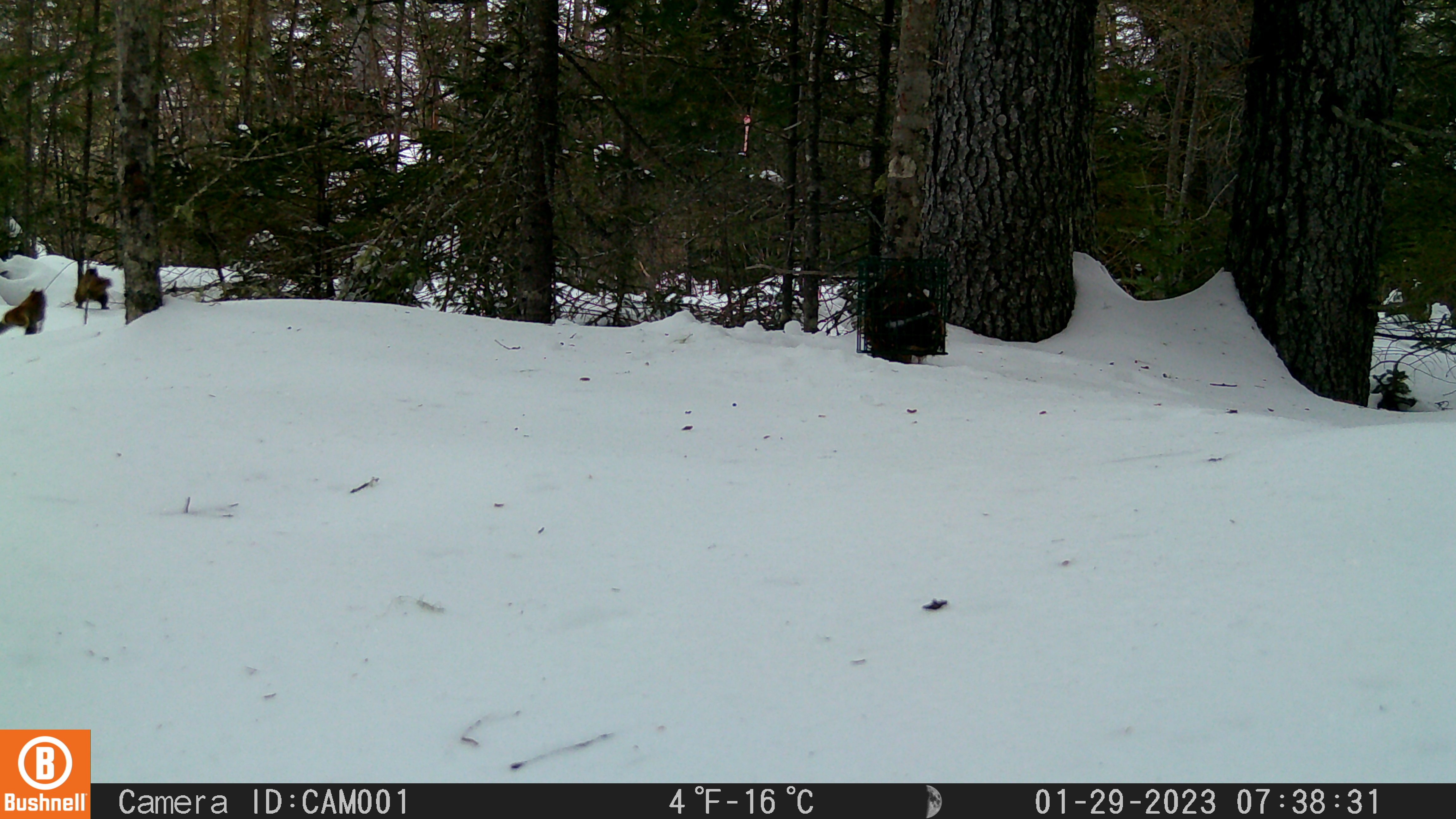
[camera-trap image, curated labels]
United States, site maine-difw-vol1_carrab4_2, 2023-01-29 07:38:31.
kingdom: Animalia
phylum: Chordata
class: Mammalia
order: Rodentia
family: Sciuridae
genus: Tamiasciurus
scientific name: Tamiasciurus hudsonicus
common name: red squirrel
Red squirrel (Tamiasciurus hudsonicus).